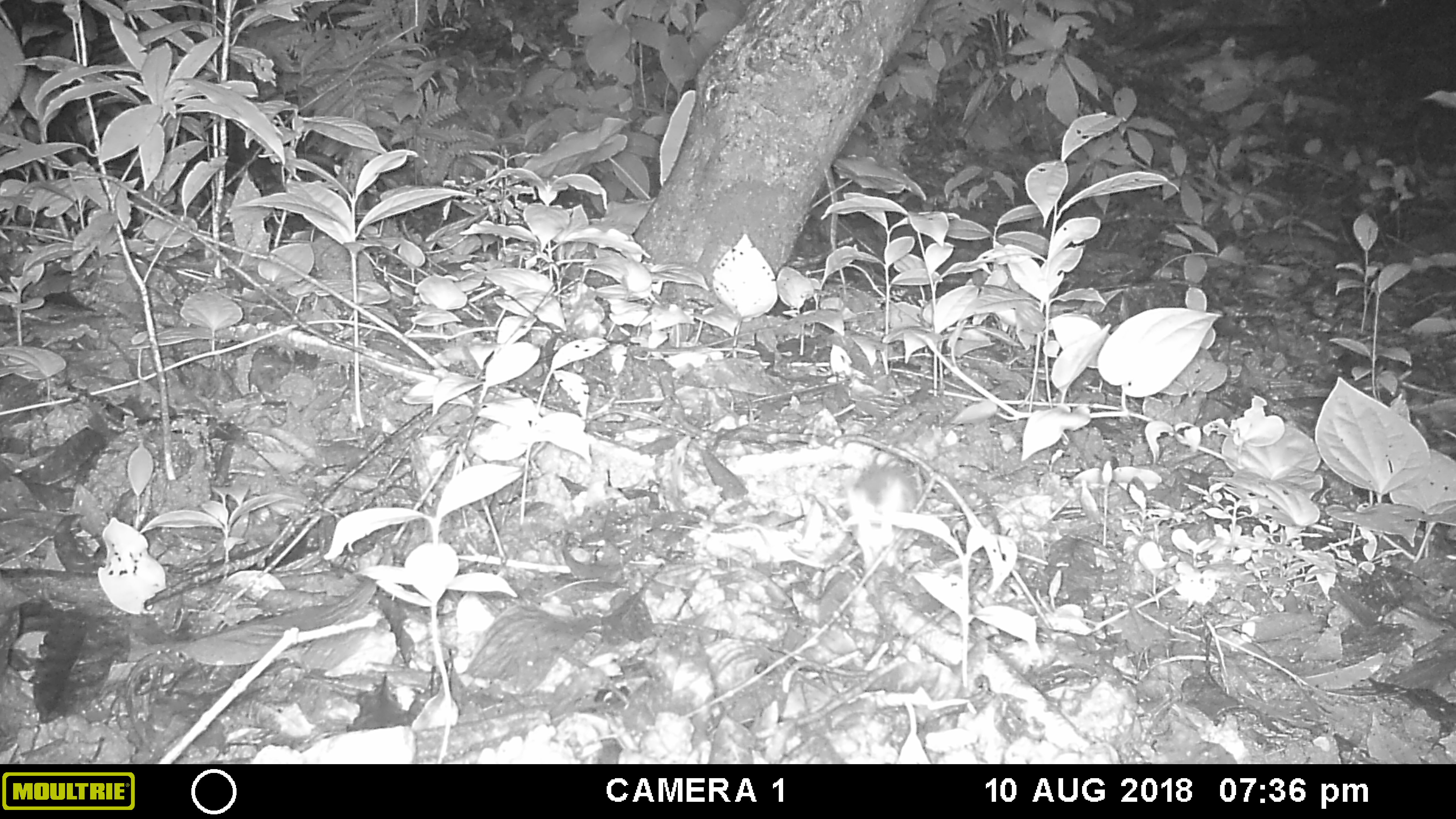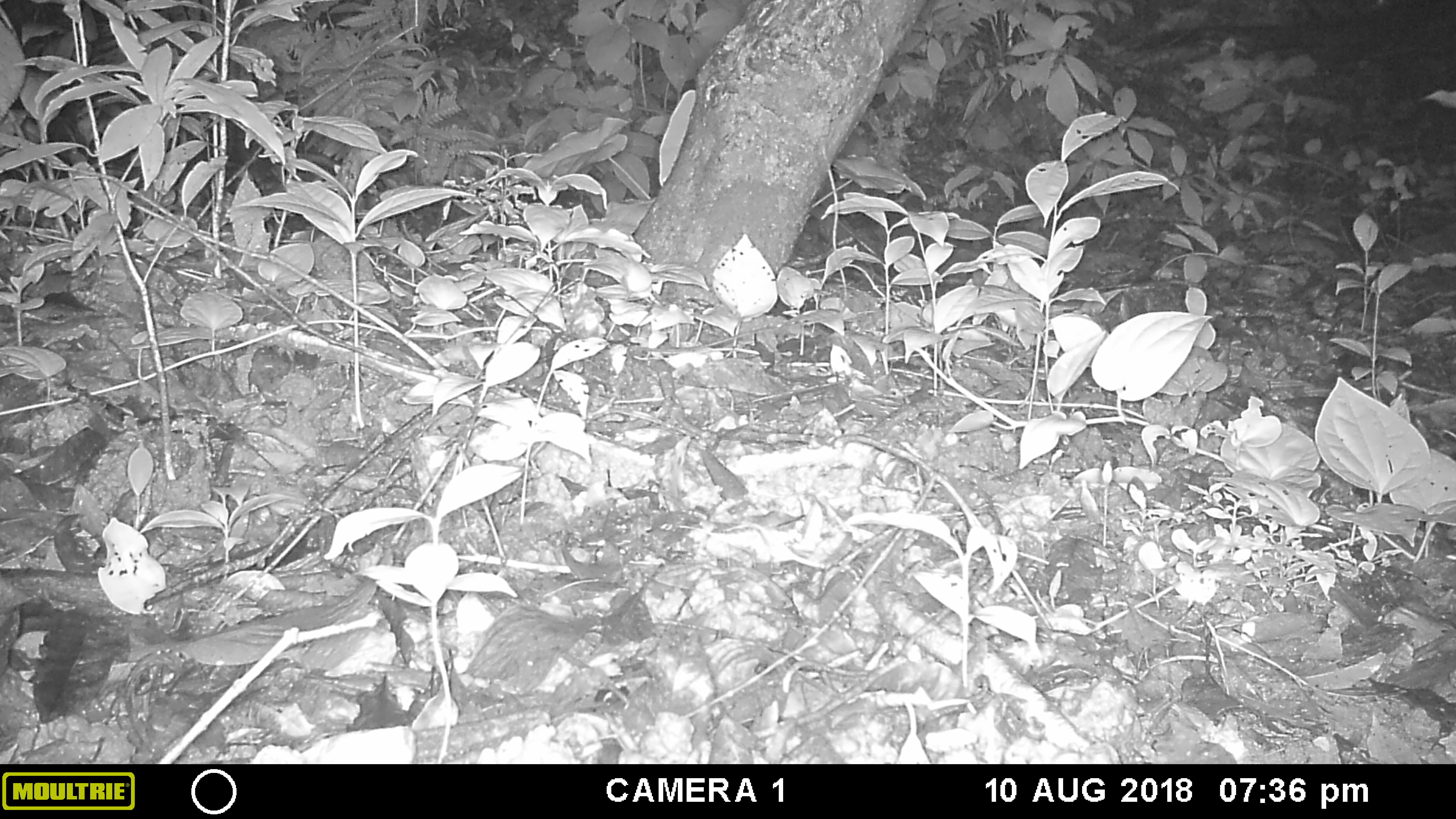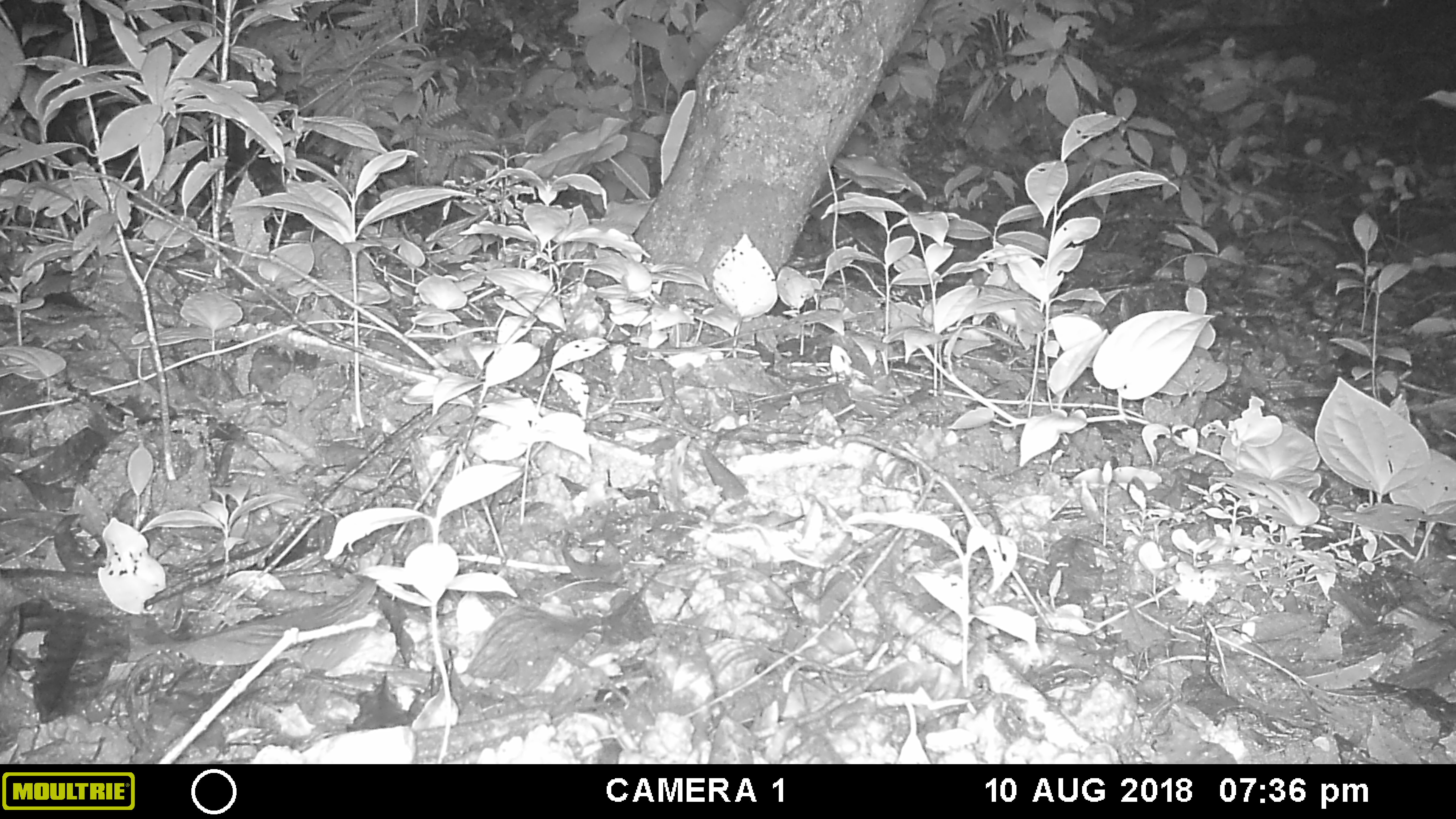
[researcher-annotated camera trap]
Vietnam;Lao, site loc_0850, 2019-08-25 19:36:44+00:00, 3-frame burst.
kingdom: Animalia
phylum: Chordata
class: Mammalia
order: Rodentia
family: Muridae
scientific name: Muridae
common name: old-world mice and rats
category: unidentified murid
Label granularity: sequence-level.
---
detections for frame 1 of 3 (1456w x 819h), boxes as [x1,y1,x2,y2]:
unidentified murid: [846,463,915,570]